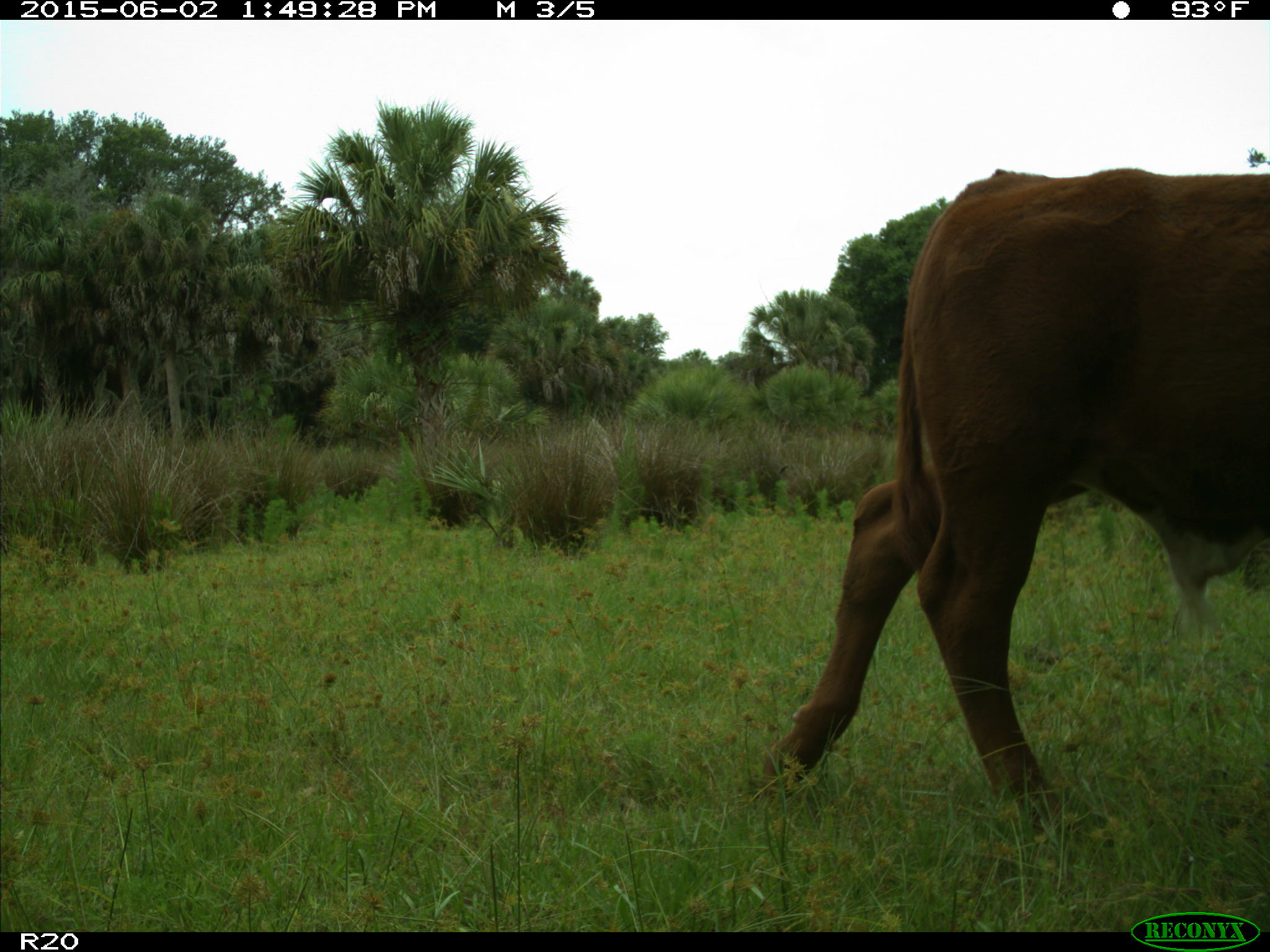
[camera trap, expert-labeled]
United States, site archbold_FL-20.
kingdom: Animalia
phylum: Chordata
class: Mammalia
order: Artiodactyla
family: Bovidae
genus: Bos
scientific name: Bos taurus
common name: domestic cow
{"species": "Bos taurus (domestic cow)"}